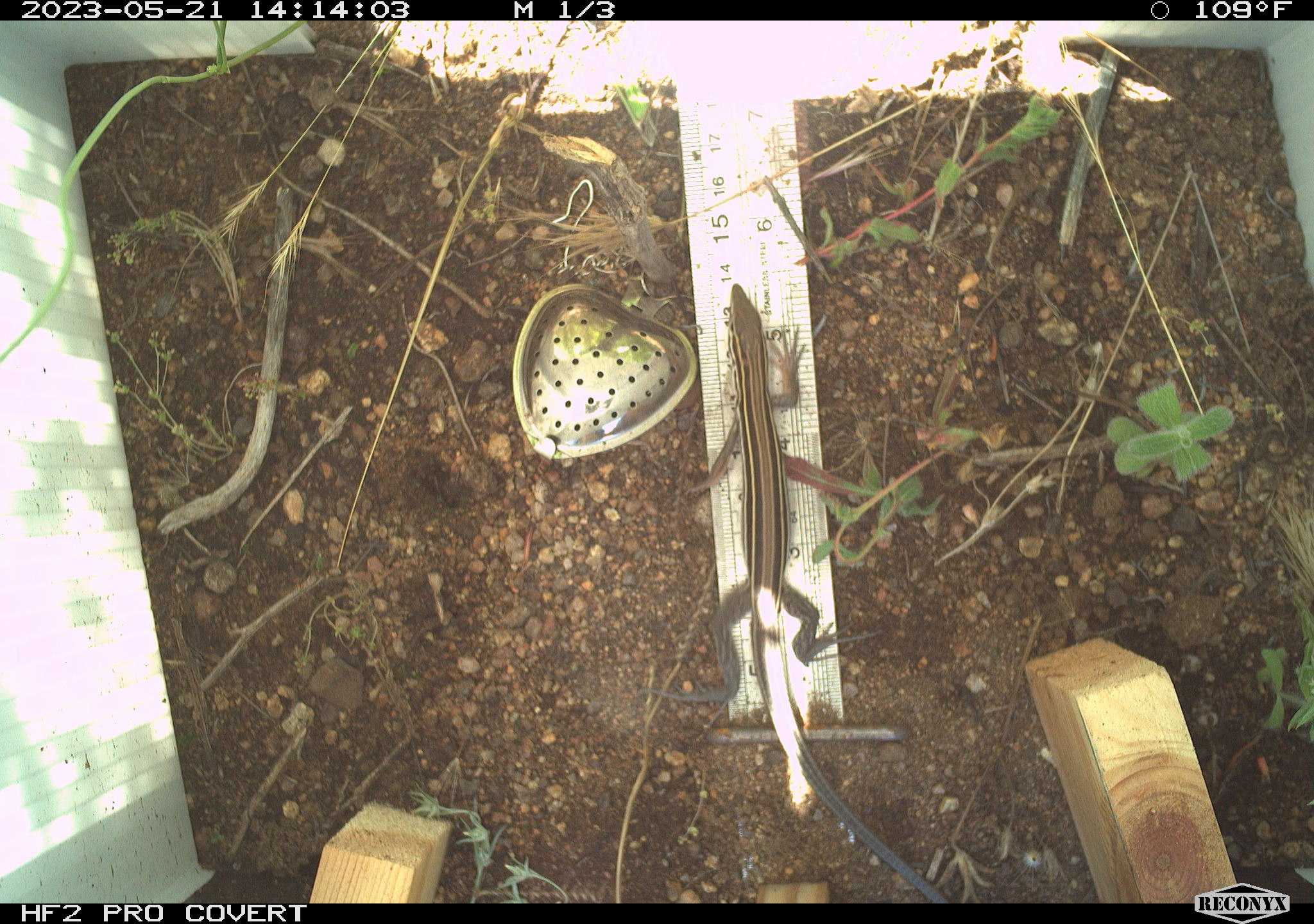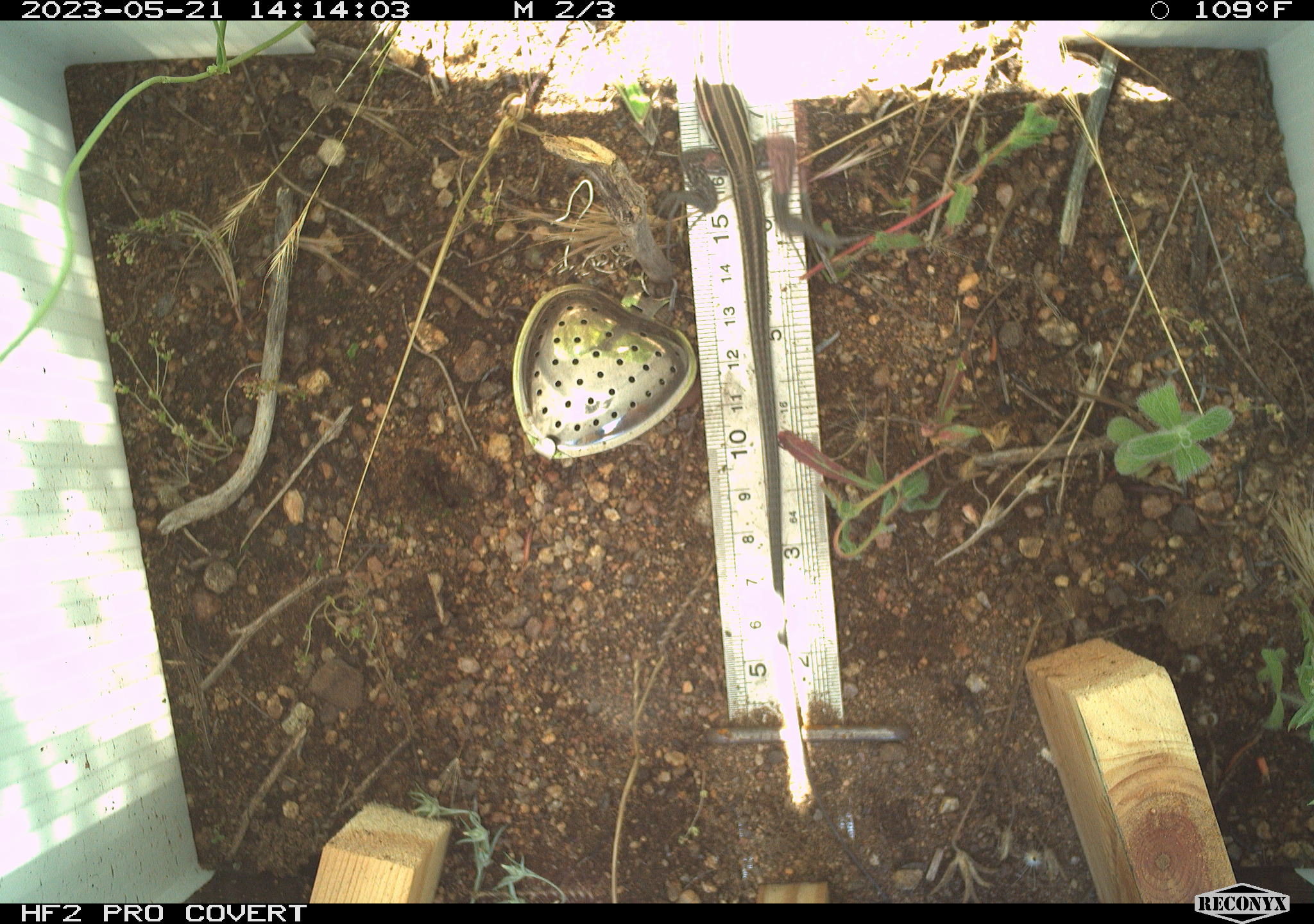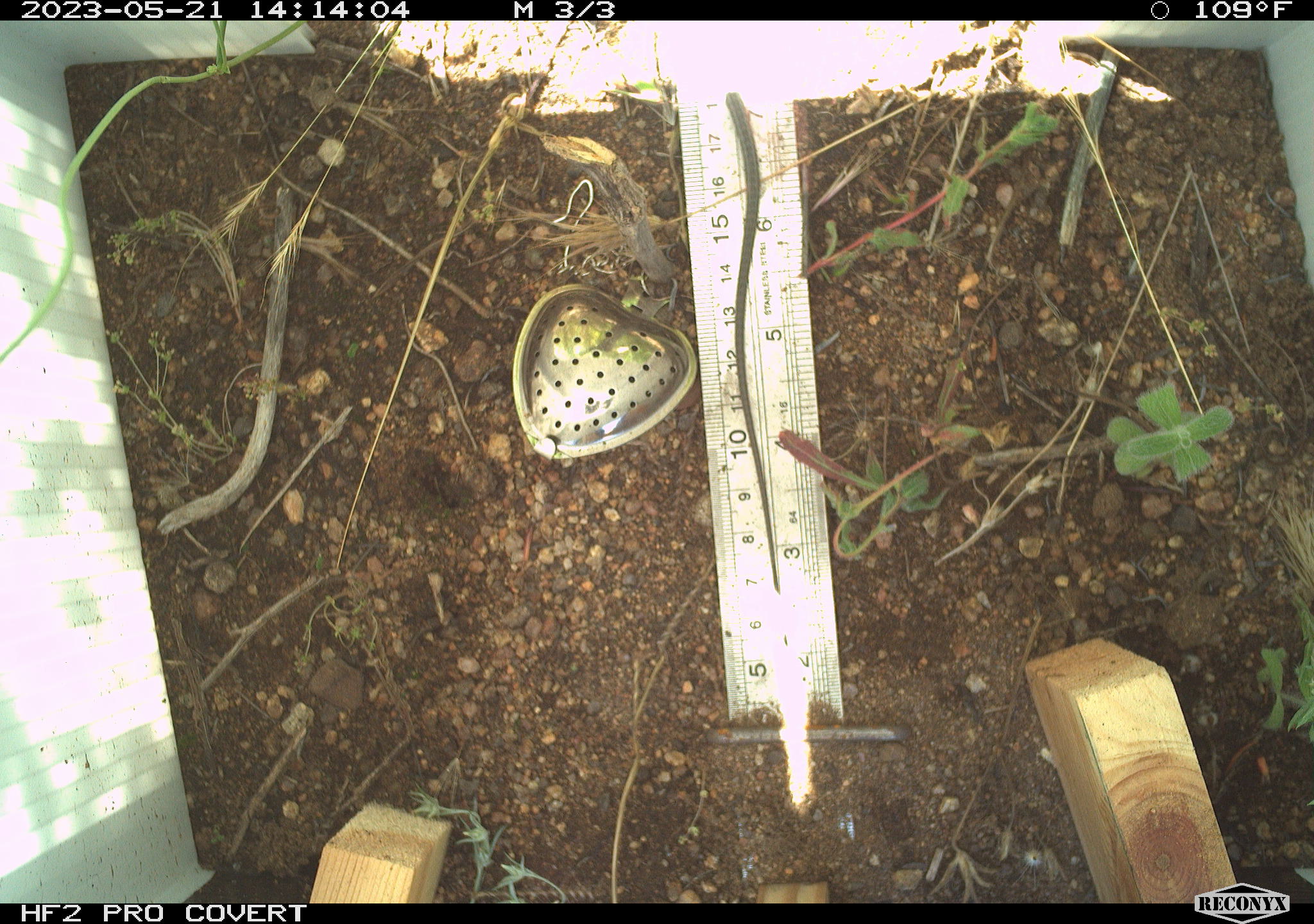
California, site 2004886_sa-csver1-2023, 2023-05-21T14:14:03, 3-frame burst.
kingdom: Animalia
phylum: Chordata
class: Reptilia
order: Squamata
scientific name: Squamata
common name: lizards and snakes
Lizards and snakes (Squamata).